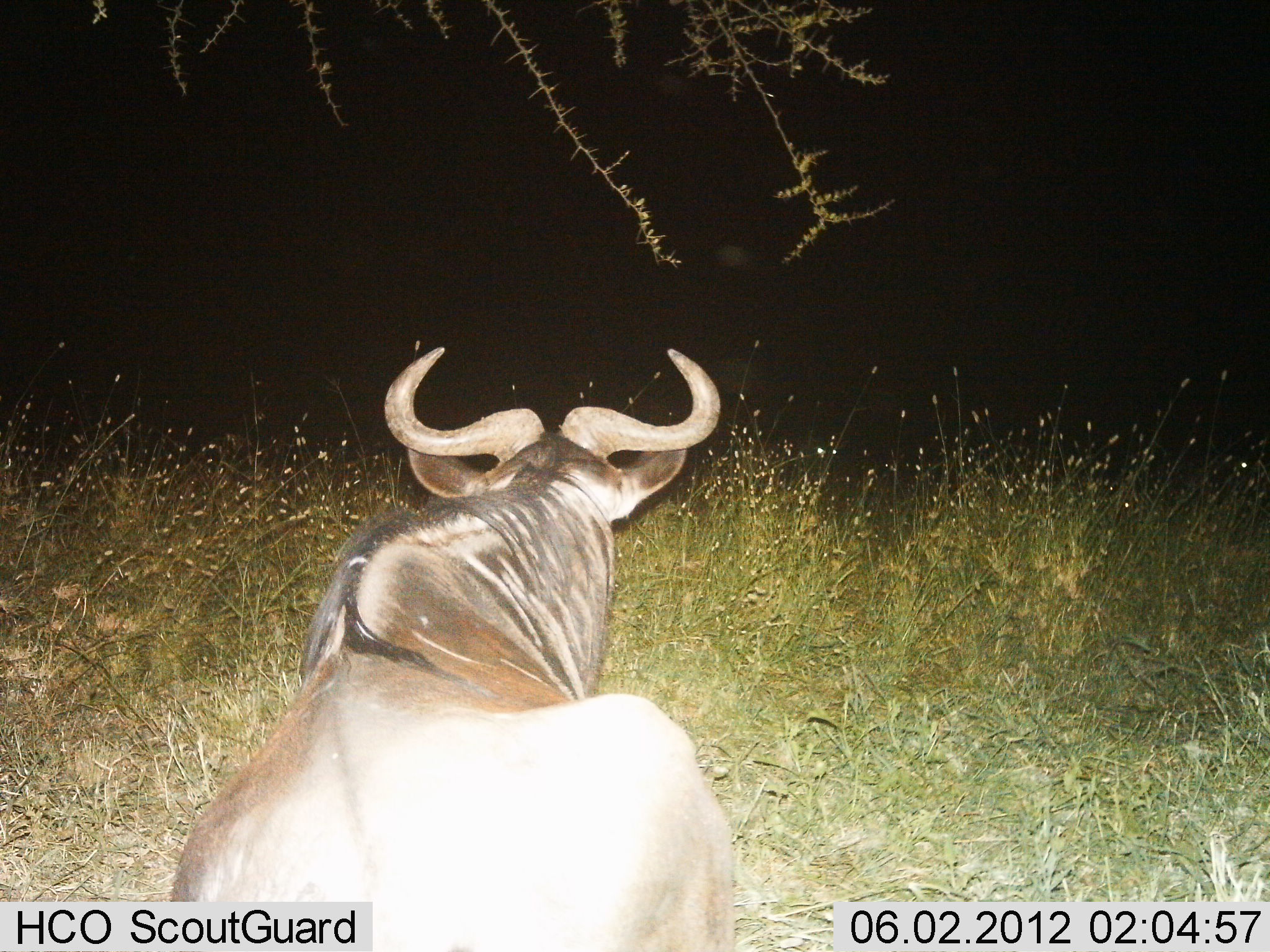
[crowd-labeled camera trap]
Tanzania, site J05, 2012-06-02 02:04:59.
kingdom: Animalia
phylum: Chordata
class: Mammalia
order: Artiodactyla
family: Bovidae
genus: Connochaetes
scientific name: Connochaetes taurinus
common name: blue wildebeest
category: wildebeest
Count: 1.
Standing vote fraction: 0%.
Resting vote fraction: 80%.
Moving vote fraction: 20%.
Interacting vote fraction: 0%.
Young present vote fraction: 0%.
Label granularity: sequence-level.